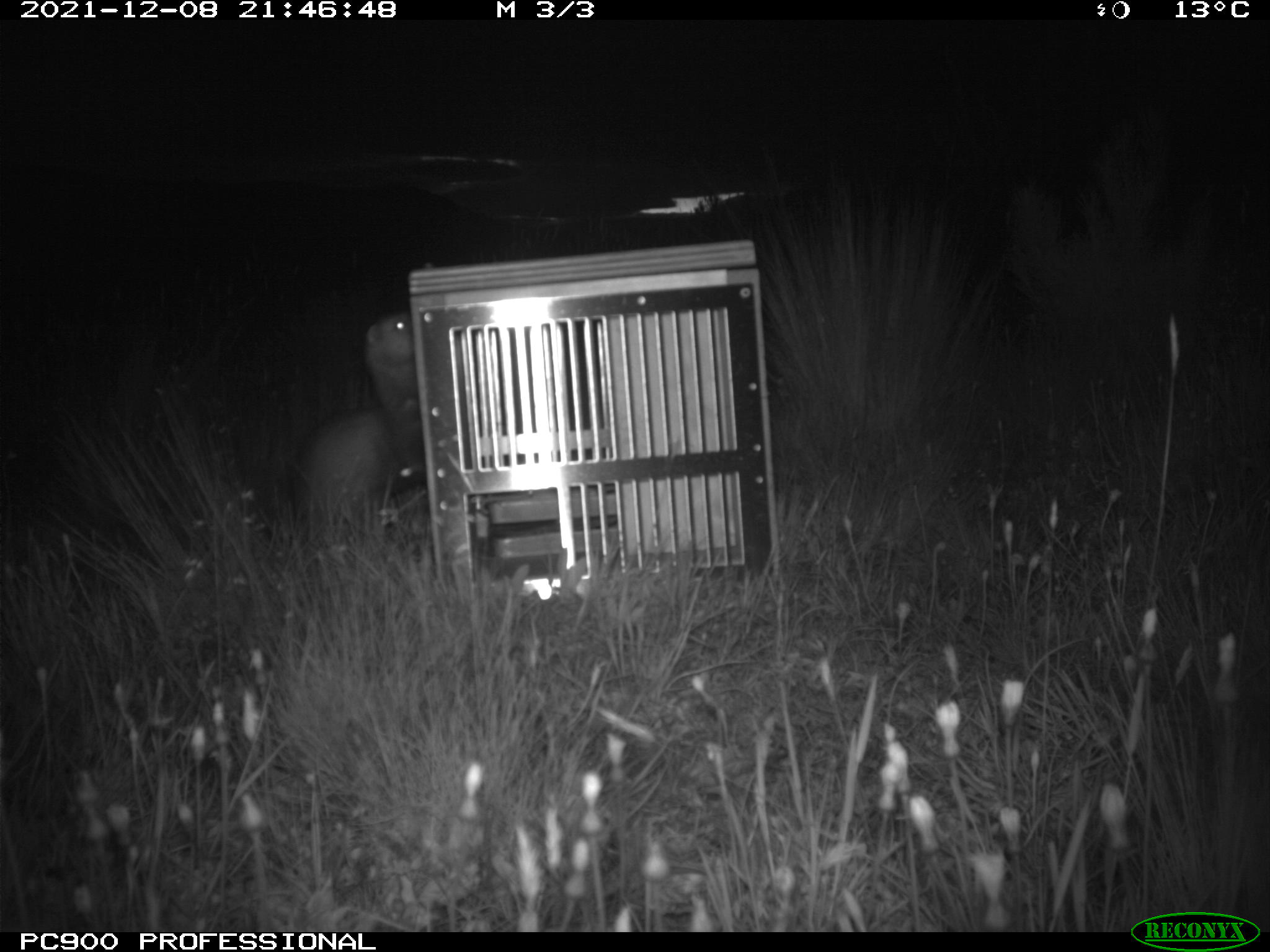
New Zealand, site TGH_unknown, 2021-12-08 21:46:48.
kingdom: Animalia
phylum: Chordata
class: Mammalia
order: Carnivora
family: Mustelidae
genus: Mustela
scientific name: Mustela furo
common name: ferret